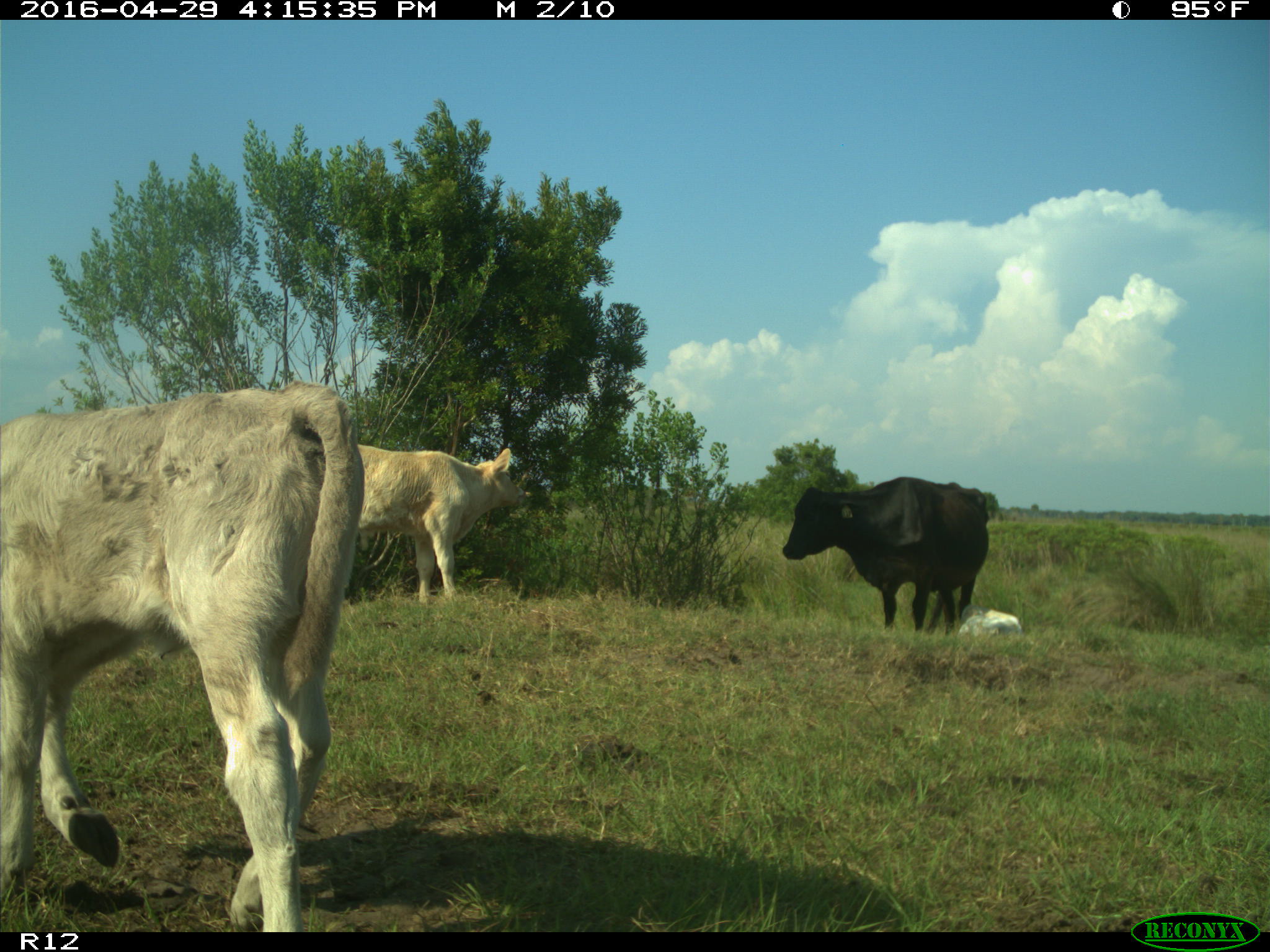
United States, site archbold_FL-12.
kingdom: Animalia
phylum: Chordata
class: Mammalia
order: Artiodactyla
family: Bovidae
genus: Bos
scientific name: Bos taurus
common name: domestic cow